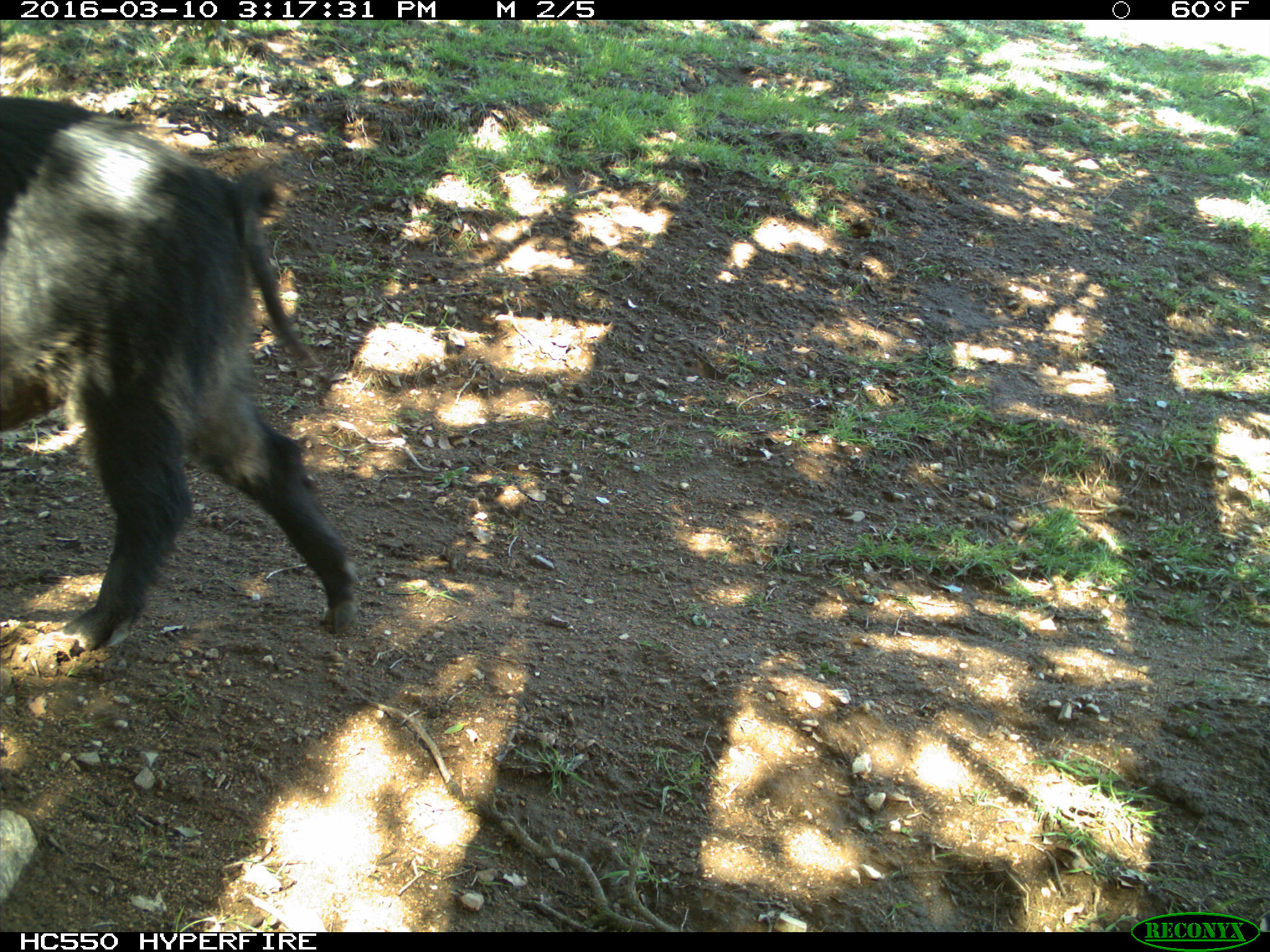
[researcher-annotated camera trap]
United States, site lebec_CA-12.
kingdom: Animalia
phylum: Chordata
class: Mammalia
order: Artiodactyla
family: Suidae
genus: Sus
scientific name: Sus scrofa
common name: wild boar